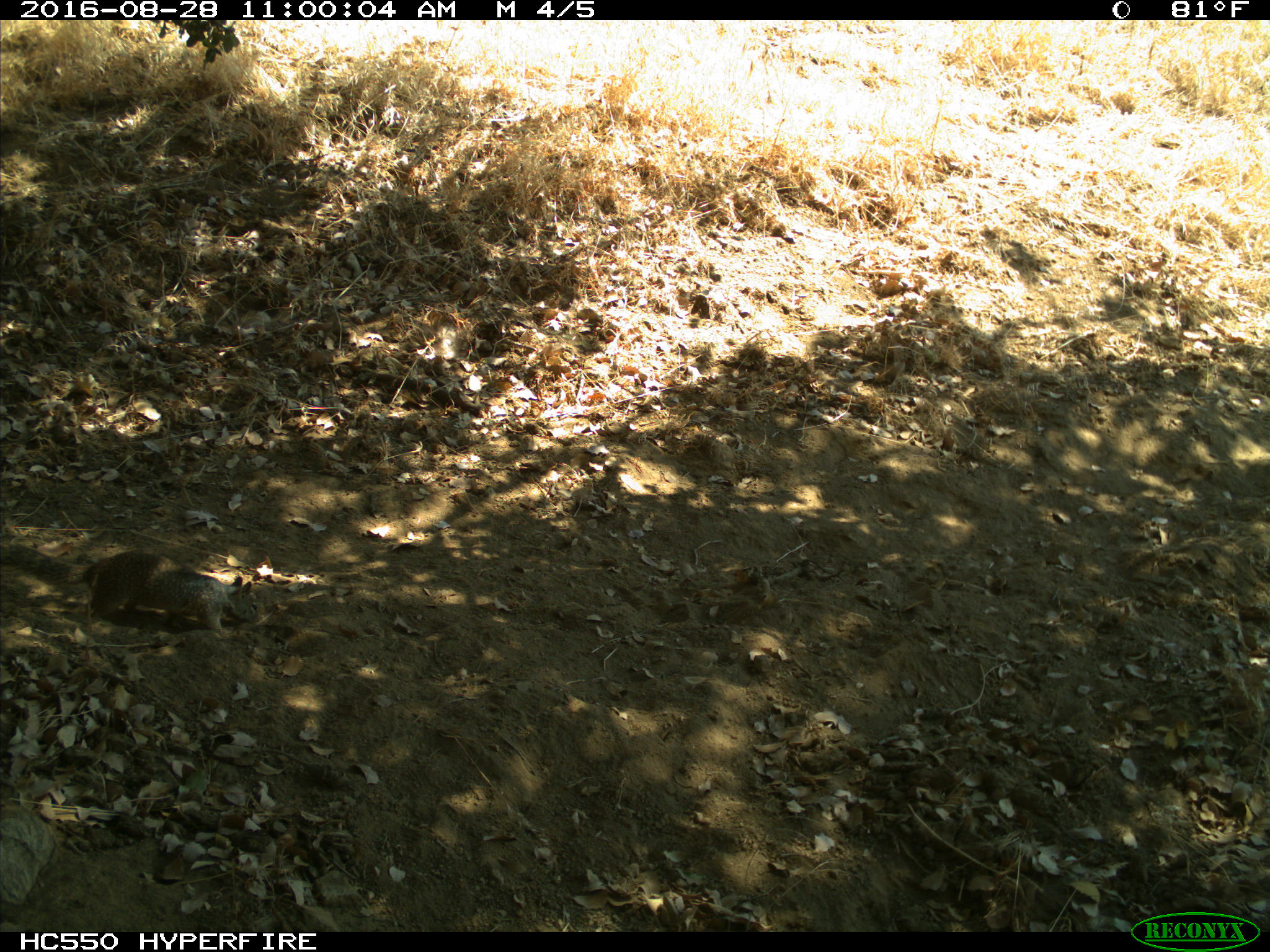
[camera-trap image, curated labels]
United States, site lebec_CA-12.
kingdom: Animalia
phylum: Chordata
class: Mammalia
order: Rodentia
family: Sciuridae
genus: Otospermophilus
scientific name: Otospermophilus beecheyi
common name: california ground squirrel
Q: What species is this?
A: Otospermophilus beecheyi (california ground squirrel).